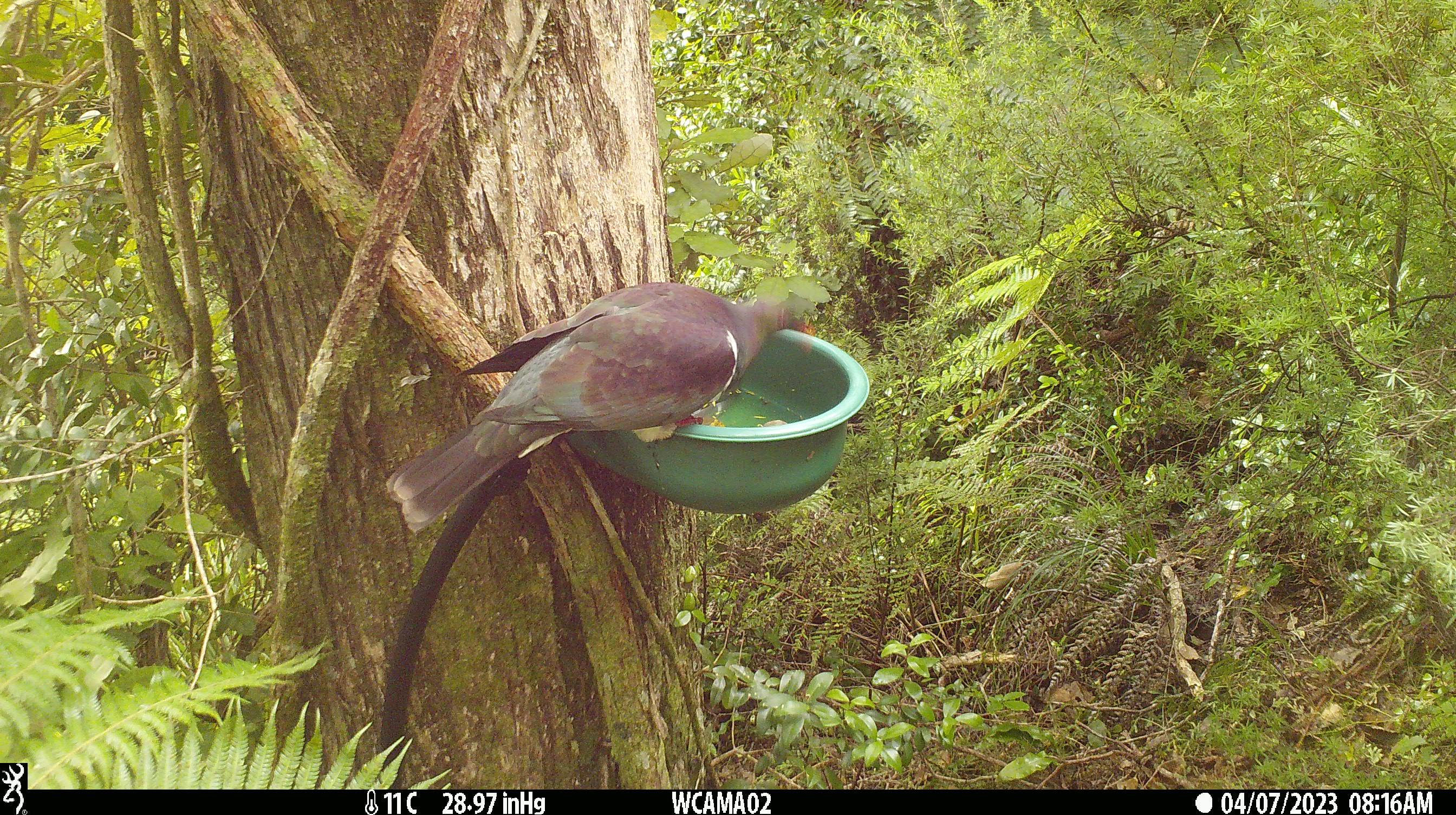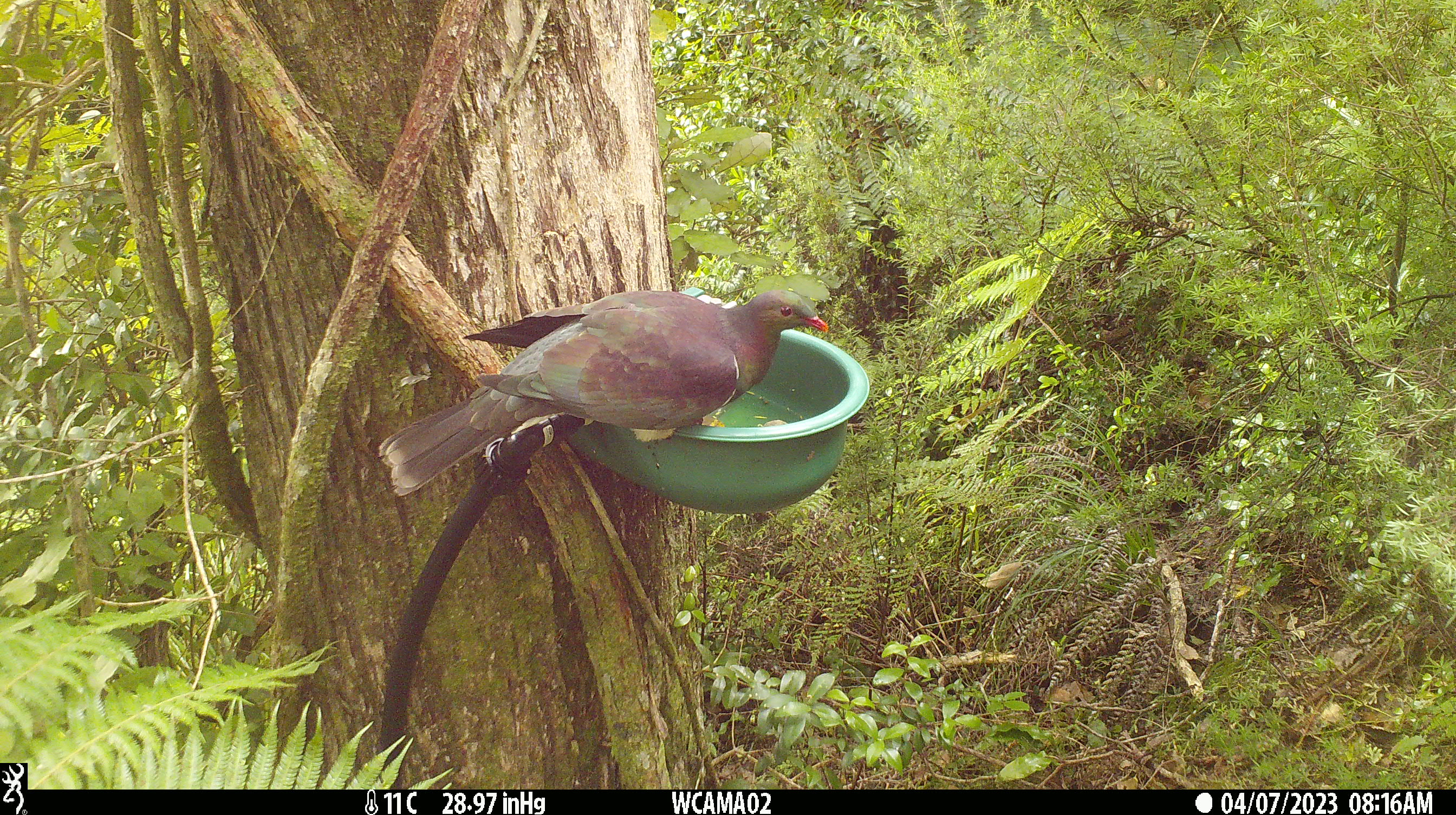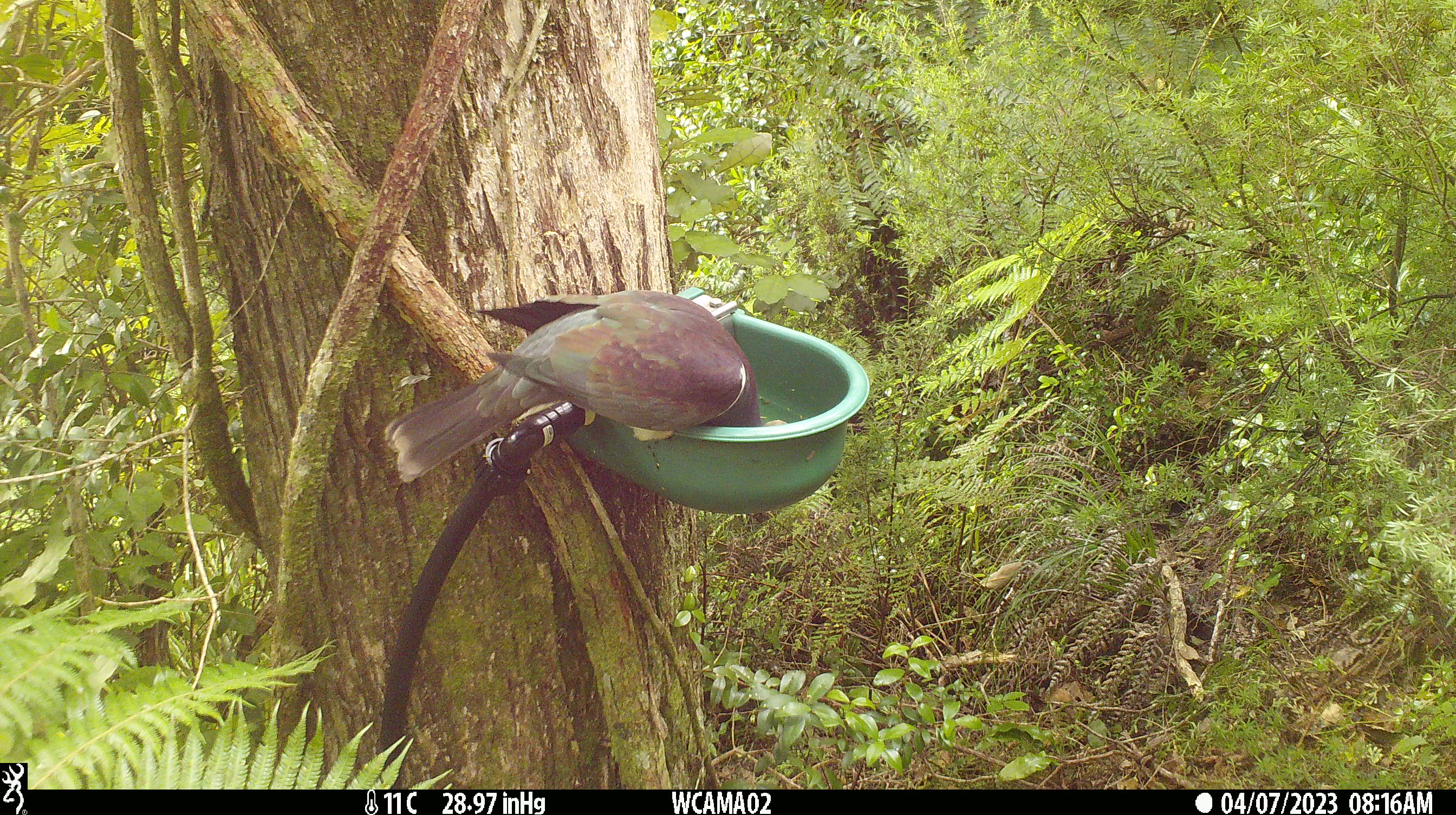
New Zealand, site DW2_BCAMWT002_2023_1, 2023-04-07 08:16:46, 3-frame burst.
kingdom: Animalia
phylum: Chordata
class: Aves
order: Columbiformes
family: Columbidae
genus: Hemiphaga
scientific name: Hemiphaga novaeseelandiae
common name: new zealand pigeon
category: kereru